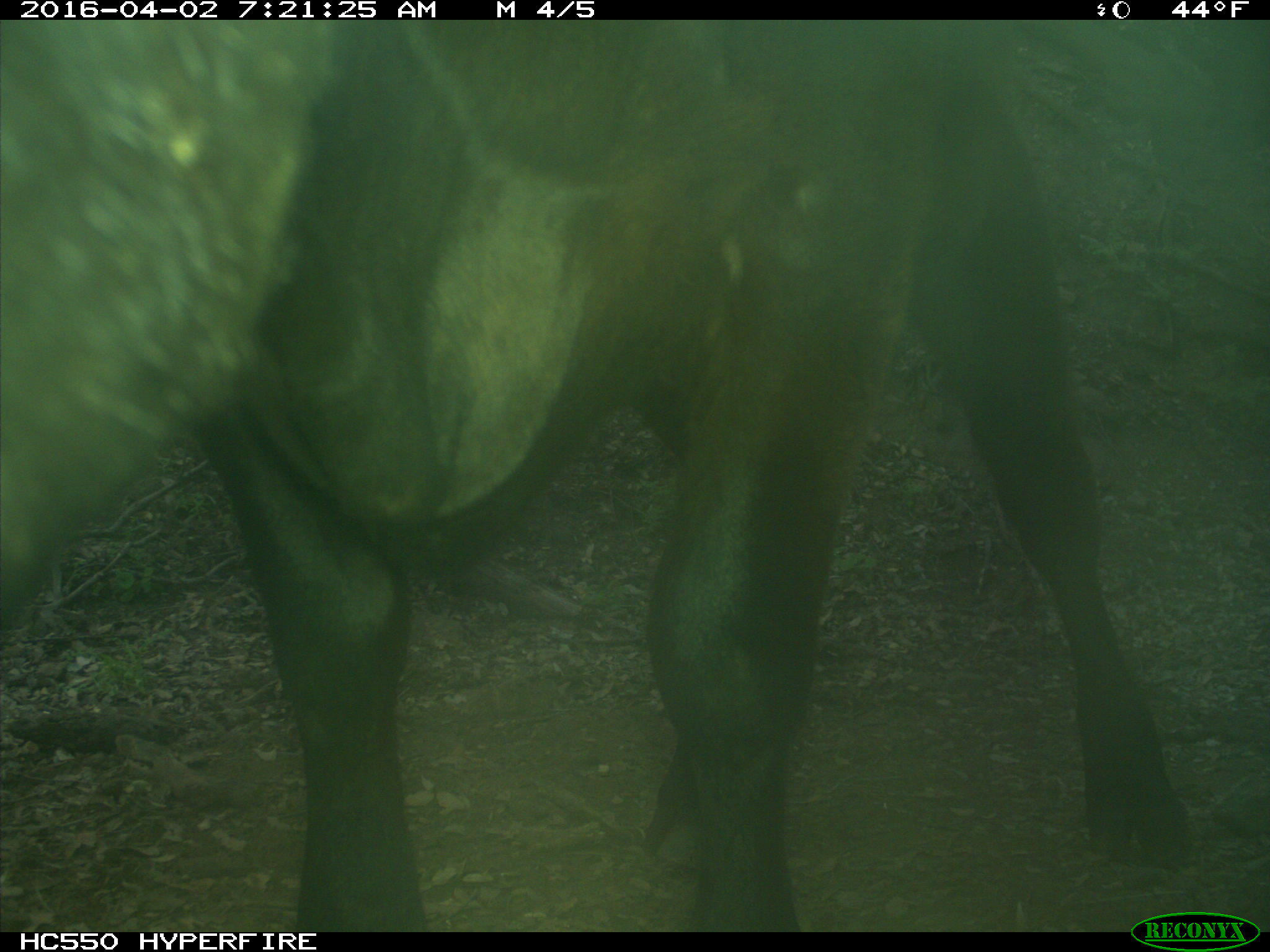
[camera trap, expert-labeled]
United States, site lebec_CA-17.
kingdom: Animalia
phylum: Chordata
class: Mammalia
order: Artiodactyla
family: Bovidae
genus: Bos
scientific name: Bos taurus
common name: domestic cow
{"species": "Bos taurus (domestic cow)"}